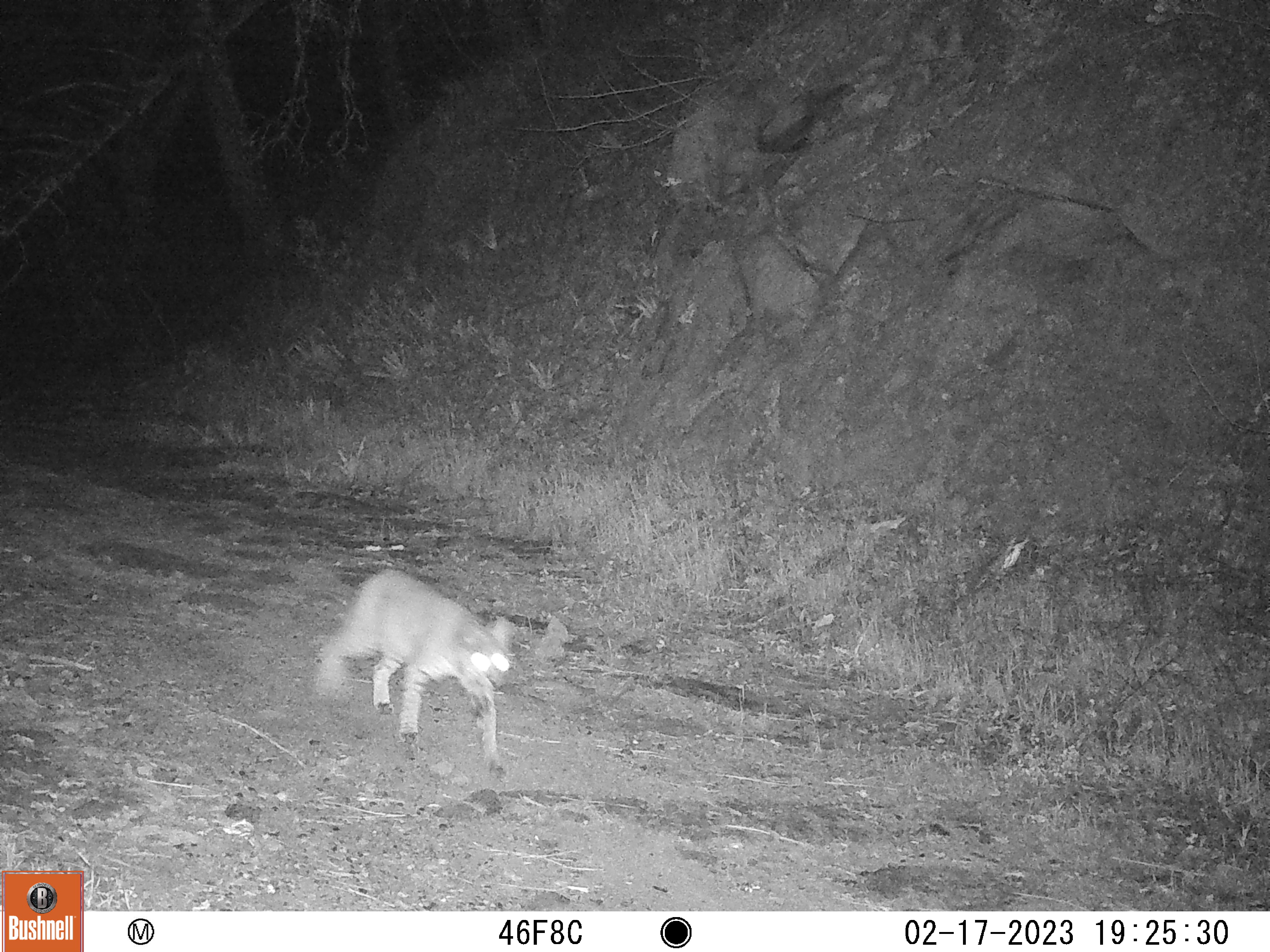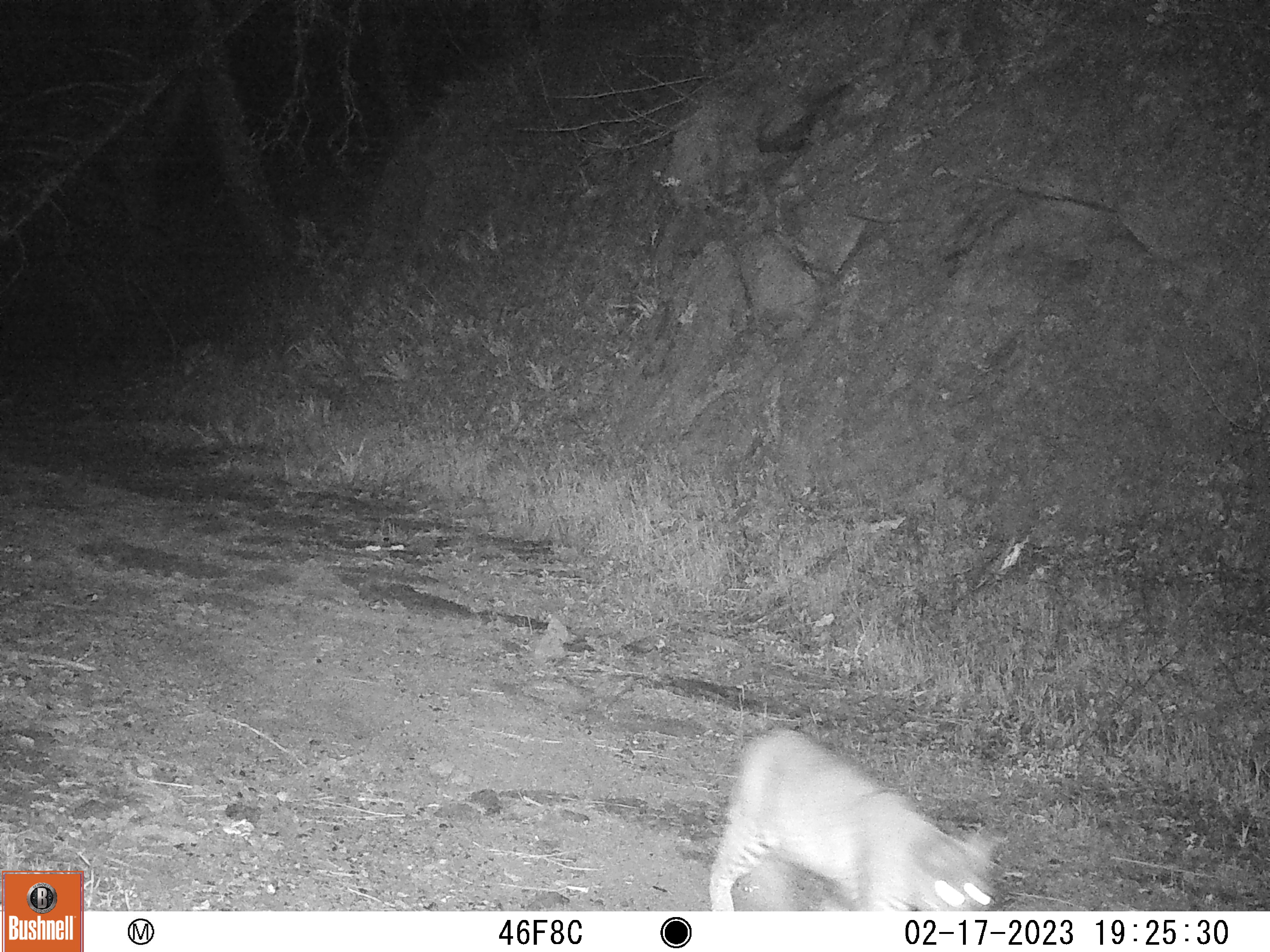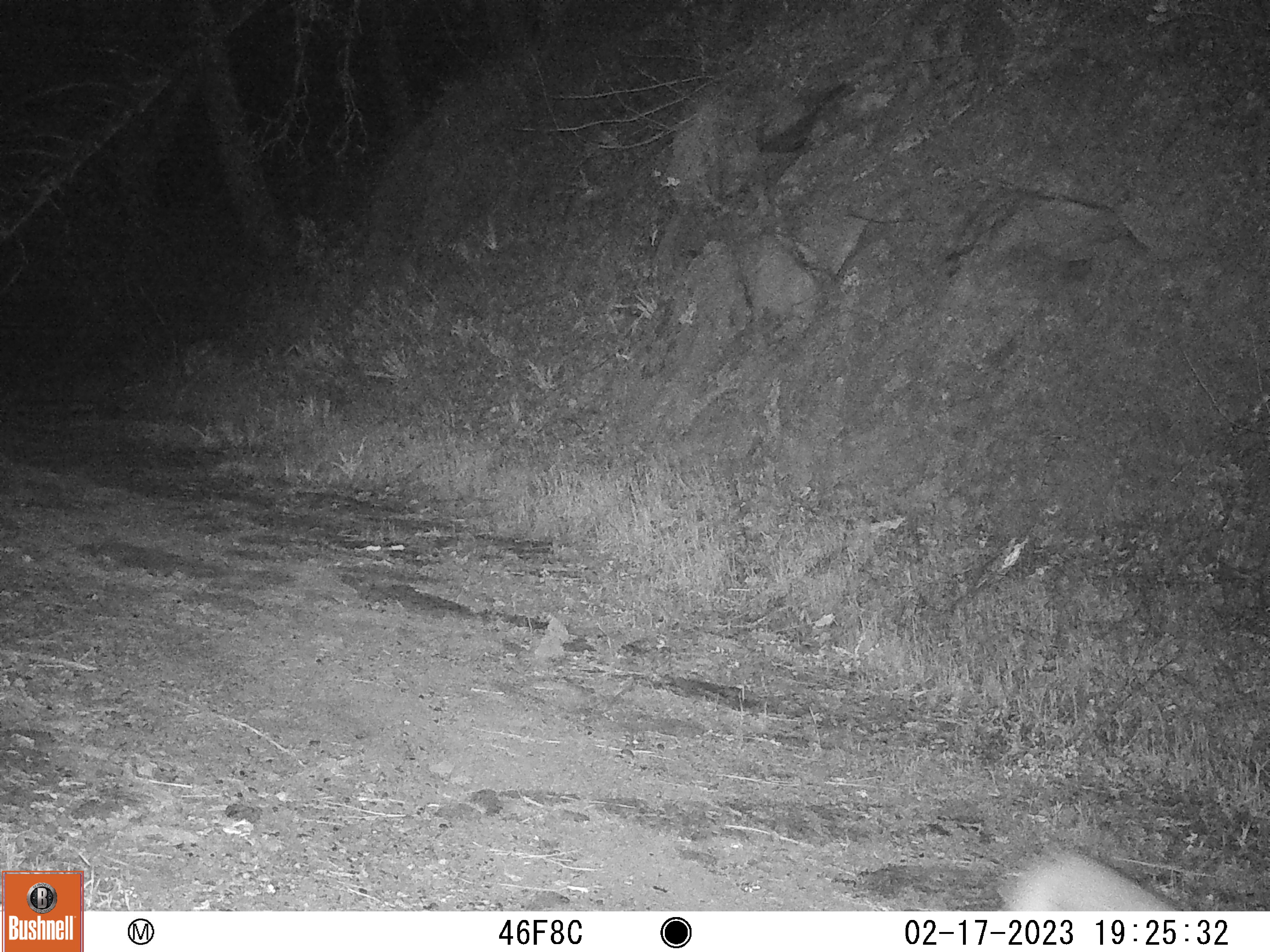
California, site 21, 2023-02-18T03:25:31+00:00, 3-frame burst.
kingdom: Animalia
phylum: Chordata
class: Mammalia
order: Carnivora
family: Felidae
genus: Lynx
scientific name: Lynx rufus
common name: bobcat